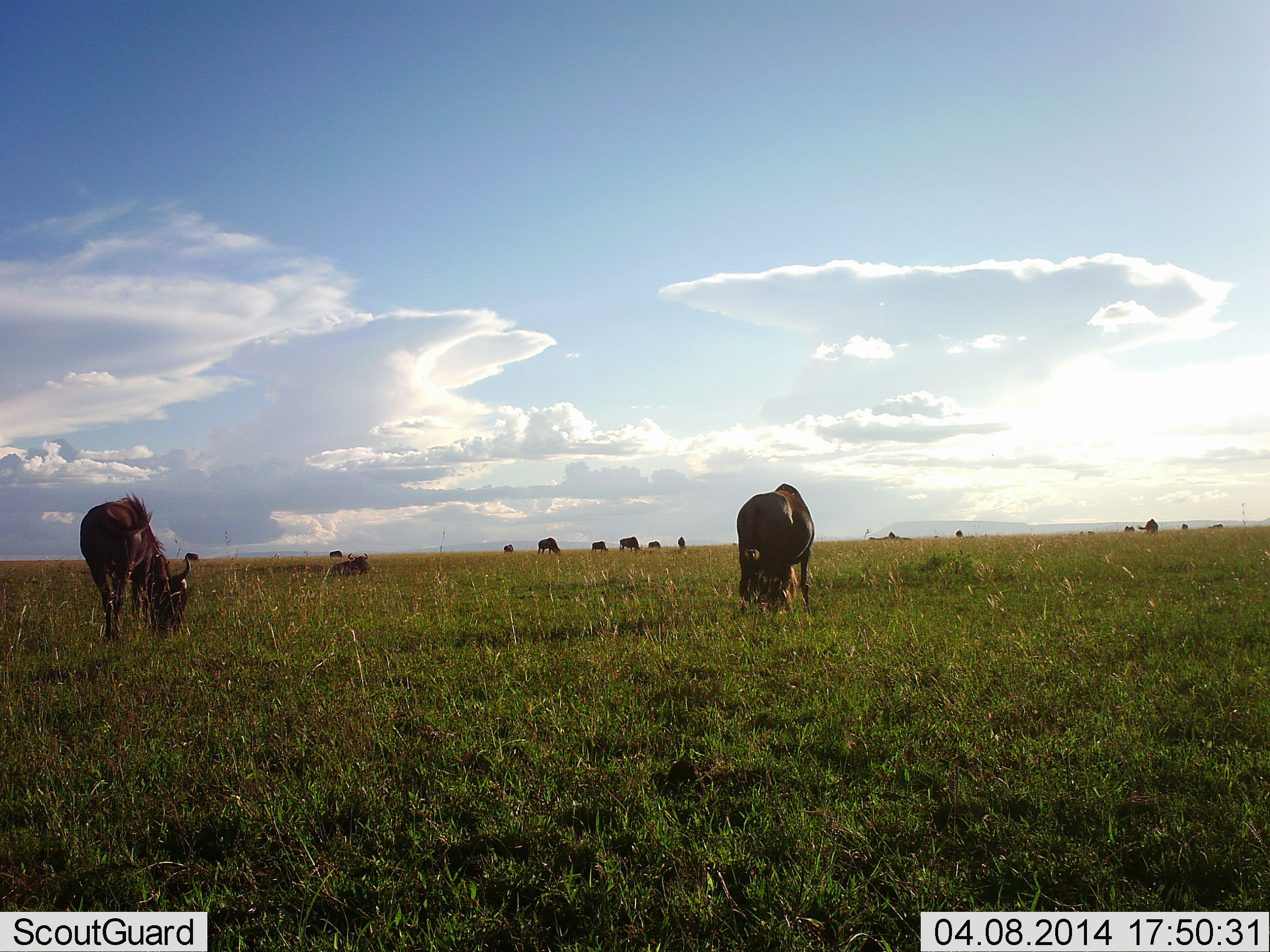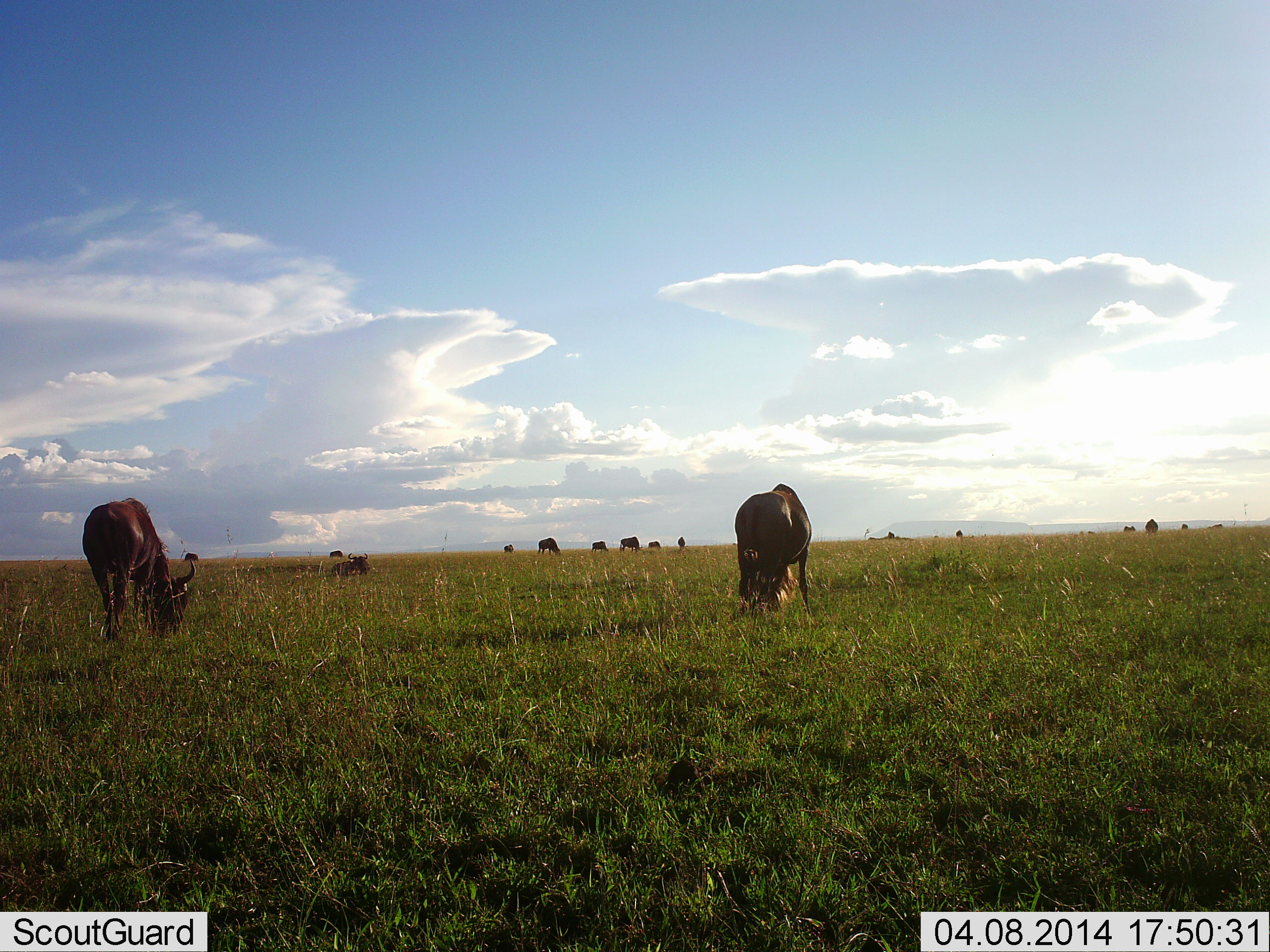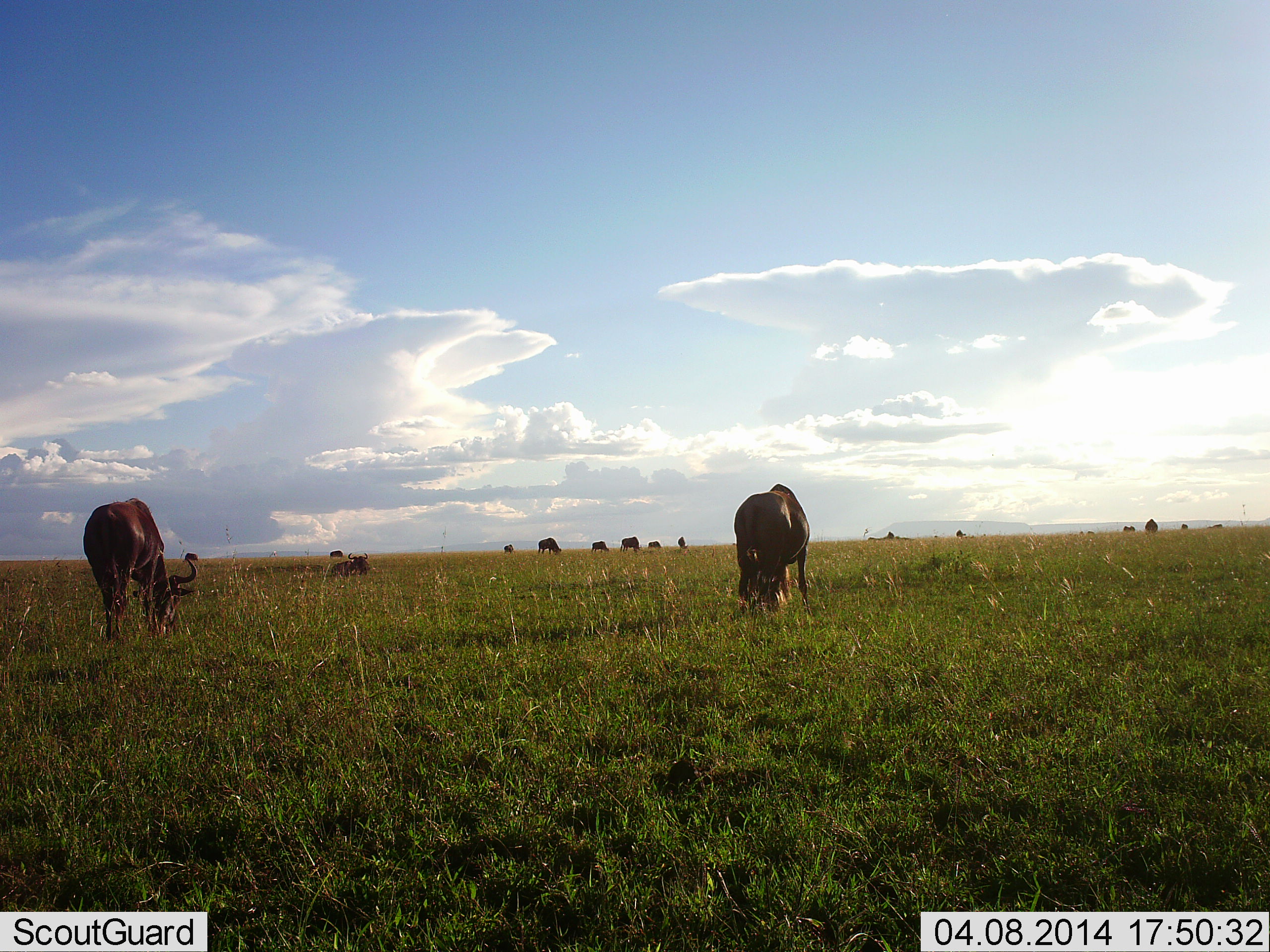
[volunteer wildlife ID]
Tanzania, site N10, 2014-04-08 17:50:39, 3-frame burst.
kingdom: Animalia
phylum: Chordata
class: Mammalia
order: Artiodactyla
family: Bovidae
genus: Connochaetes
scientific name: Connochaetes taurinus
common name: blue wildebeest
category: wildebeest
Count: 11-50.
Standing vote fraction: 30%.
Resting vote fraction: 30%.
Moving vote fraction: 10%.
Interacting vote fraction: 0%.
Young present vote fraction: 0%.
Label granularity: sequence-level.